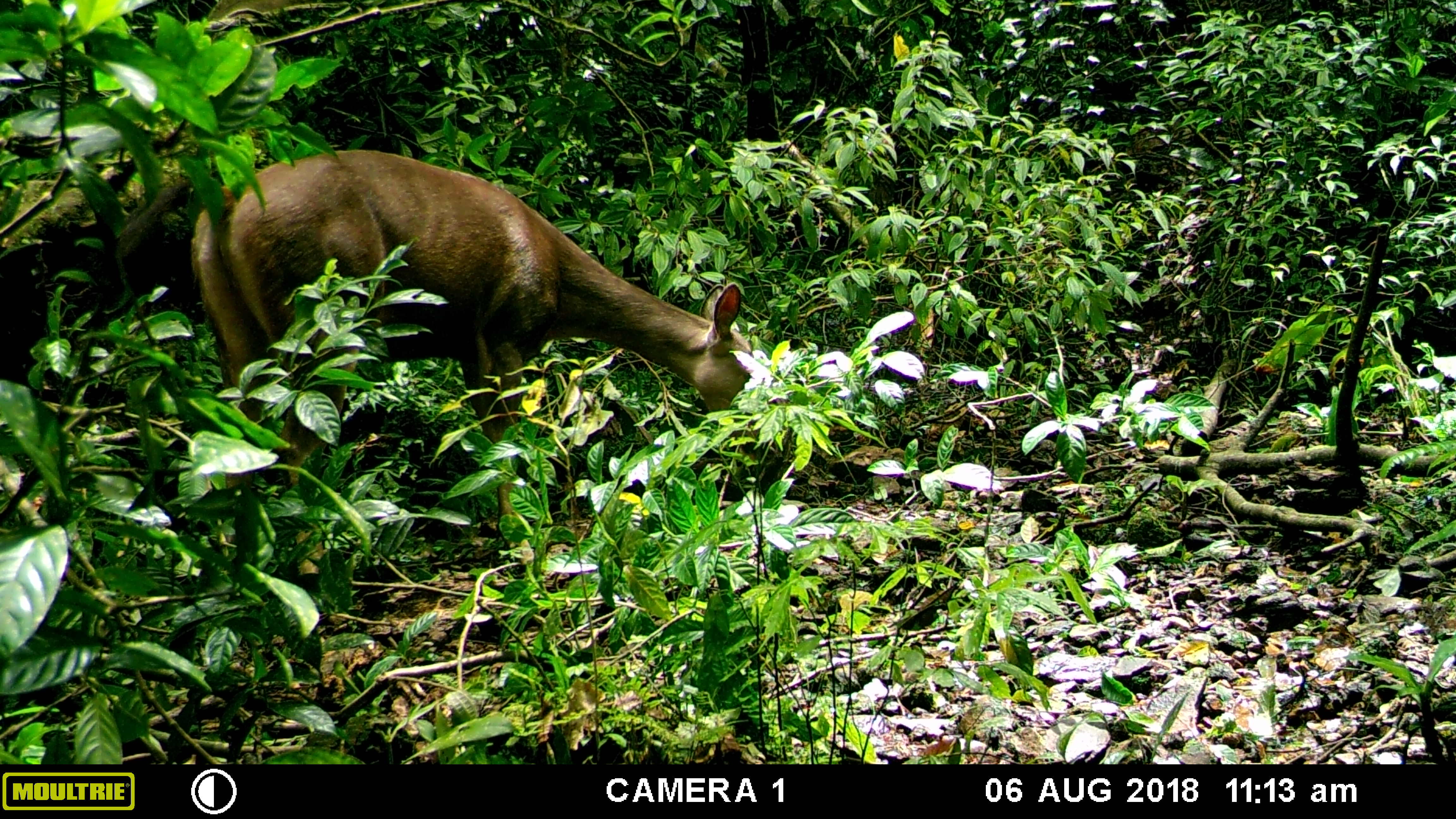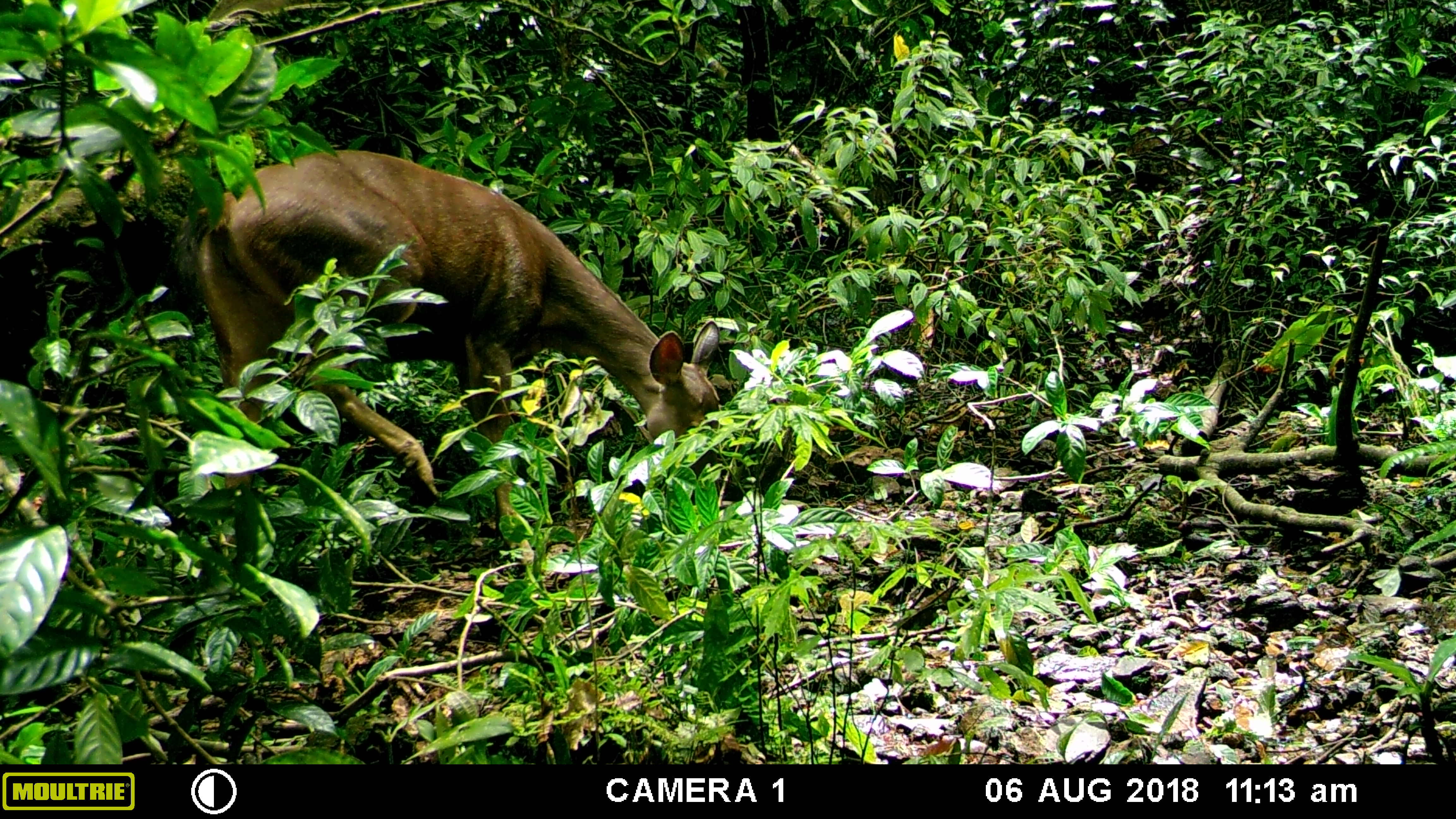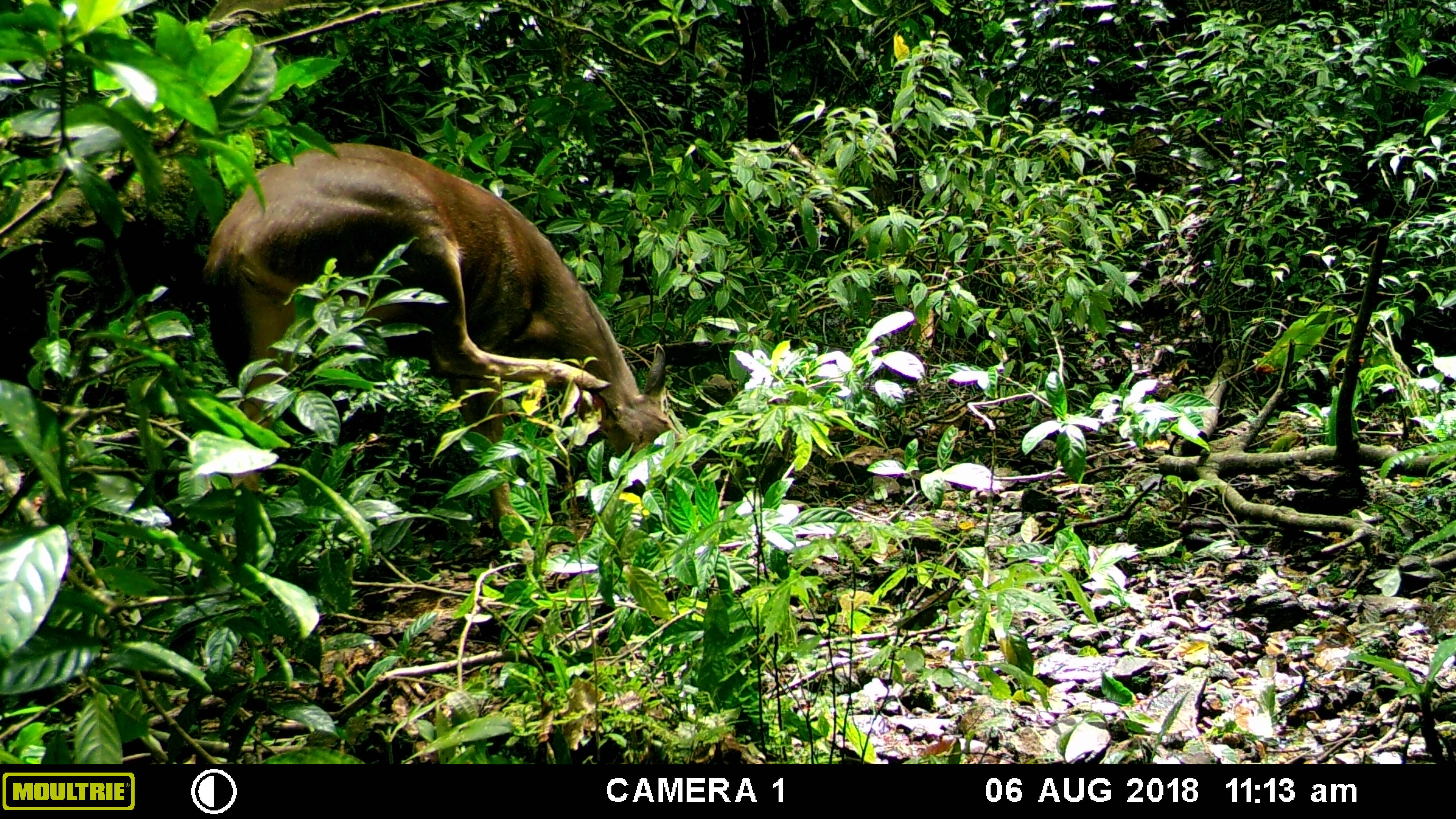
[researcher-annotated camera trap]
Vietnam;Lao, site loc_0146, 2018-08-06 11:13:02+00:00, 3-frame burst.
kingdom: Animalia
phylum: Chordata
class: Mammalia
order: Artiodactyla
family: Cervidae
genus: Rusa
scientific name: Rusa unicolor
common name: sambar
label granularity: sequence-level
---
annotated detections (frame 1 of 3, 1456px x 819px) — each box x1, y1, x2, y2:
sambar: 189, 148, 756, 577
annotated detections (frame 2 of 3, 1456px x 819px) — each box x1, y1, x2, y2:
sambar: 192, 147, 722, 567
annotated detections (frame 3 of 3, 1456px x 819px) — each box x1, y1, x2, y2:
sambar: 203, 139, 680, 565